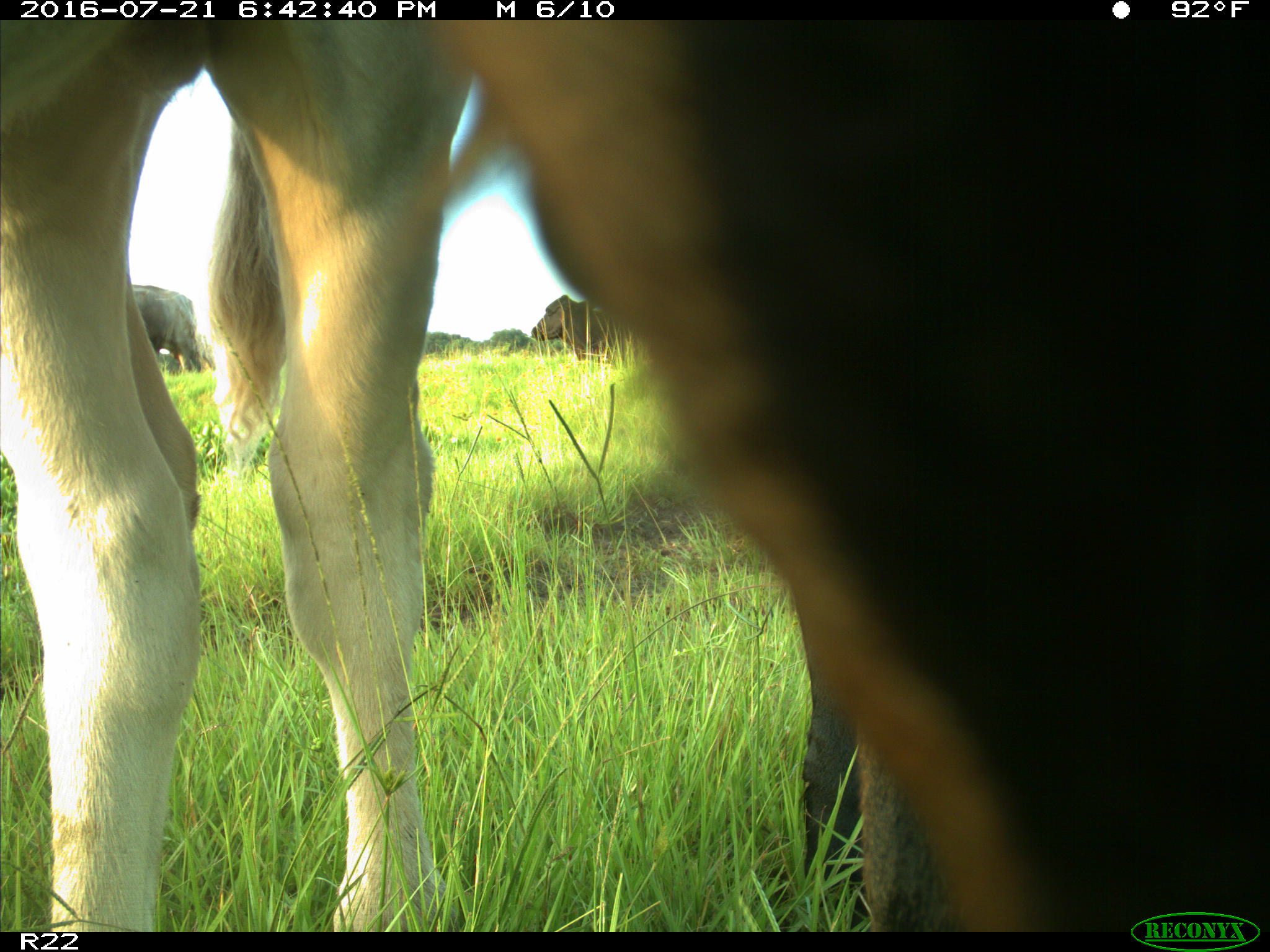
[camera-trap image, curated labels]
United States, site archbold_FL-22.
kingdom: Animalia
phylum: Chordata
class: Mammalia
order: Artiodactyla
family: Bovidae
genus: Bos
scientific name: Bos taurus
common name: domestic cow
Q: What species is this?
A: Bos taurus (domestic cow).